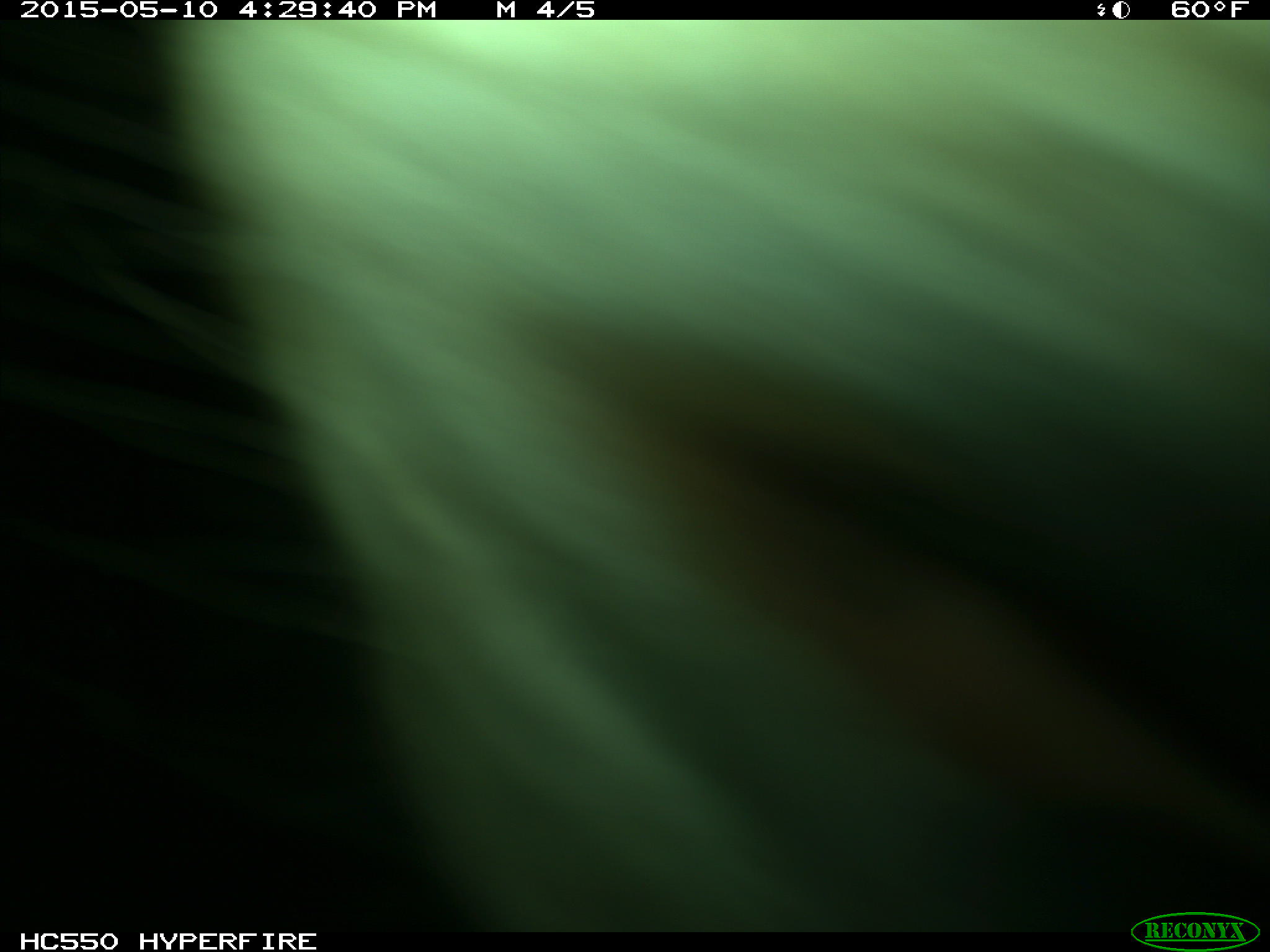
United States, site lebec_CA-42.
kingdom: Animalia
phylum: Chordata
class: Mammalia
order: Artiodactyla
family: Bovidae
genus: Bos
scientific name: Bos taurus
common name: domestic cow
Bos taurus (domestic cow).